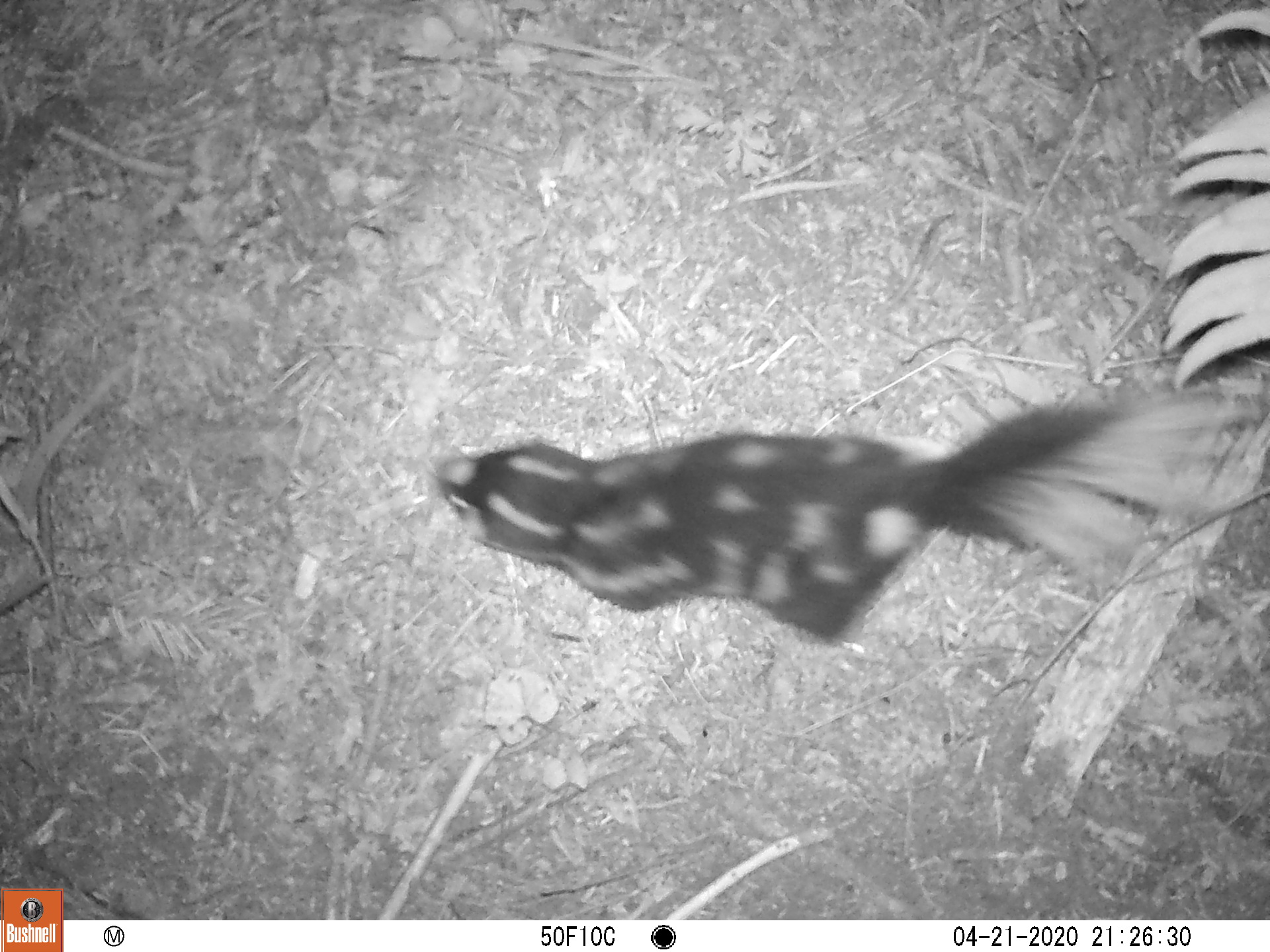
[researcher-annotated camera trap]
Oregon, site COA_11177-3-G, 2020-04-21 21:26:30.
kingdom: Animalia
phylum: Chordata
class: Mammalia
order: Carnivora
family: Mephitidae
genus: Spilogale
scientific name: Spilogale gracilis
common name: western spotted skunk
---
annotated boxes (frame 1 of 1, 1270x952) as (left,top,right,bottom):
western spotted skunk: (426,373,1262,651)